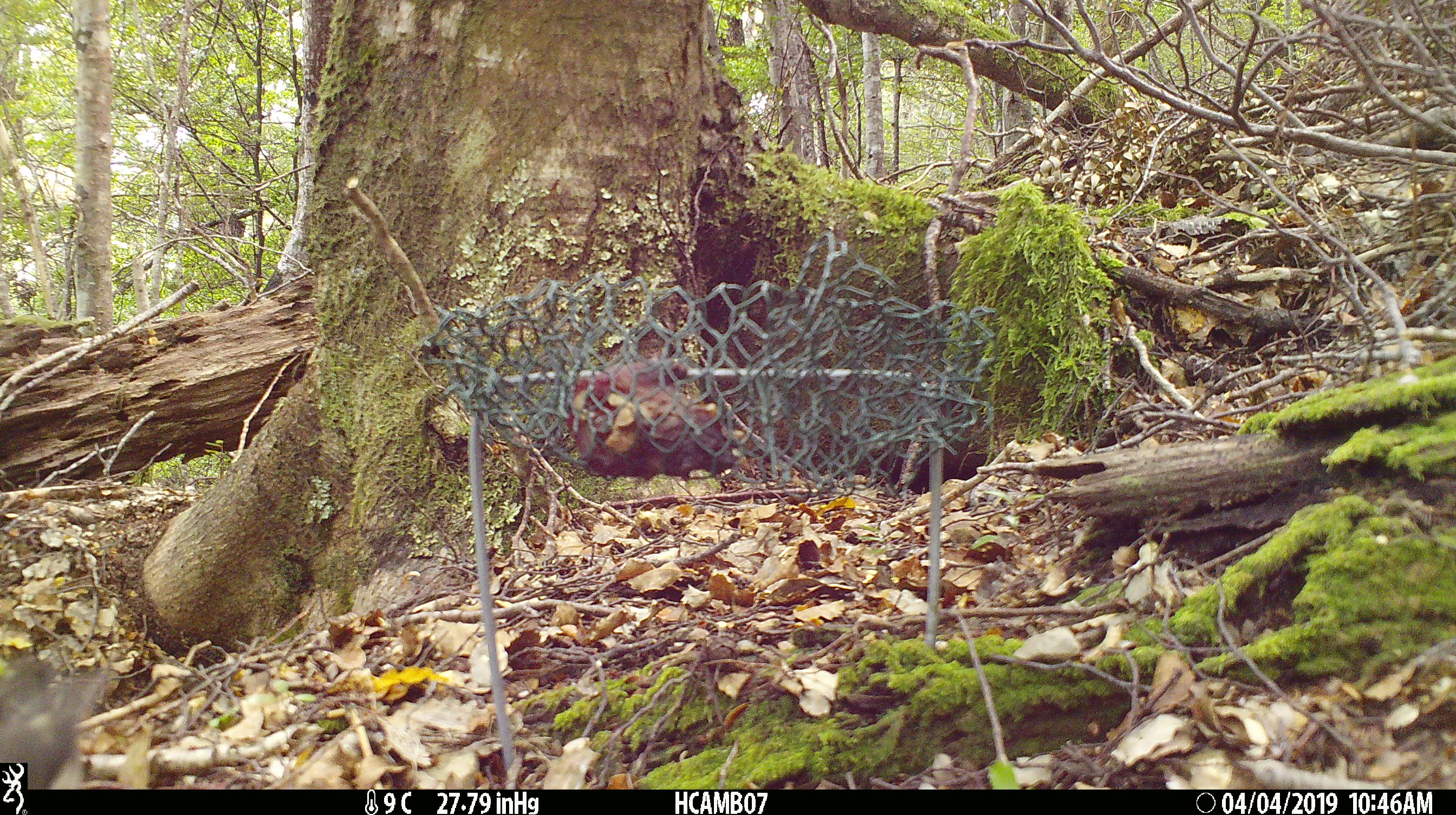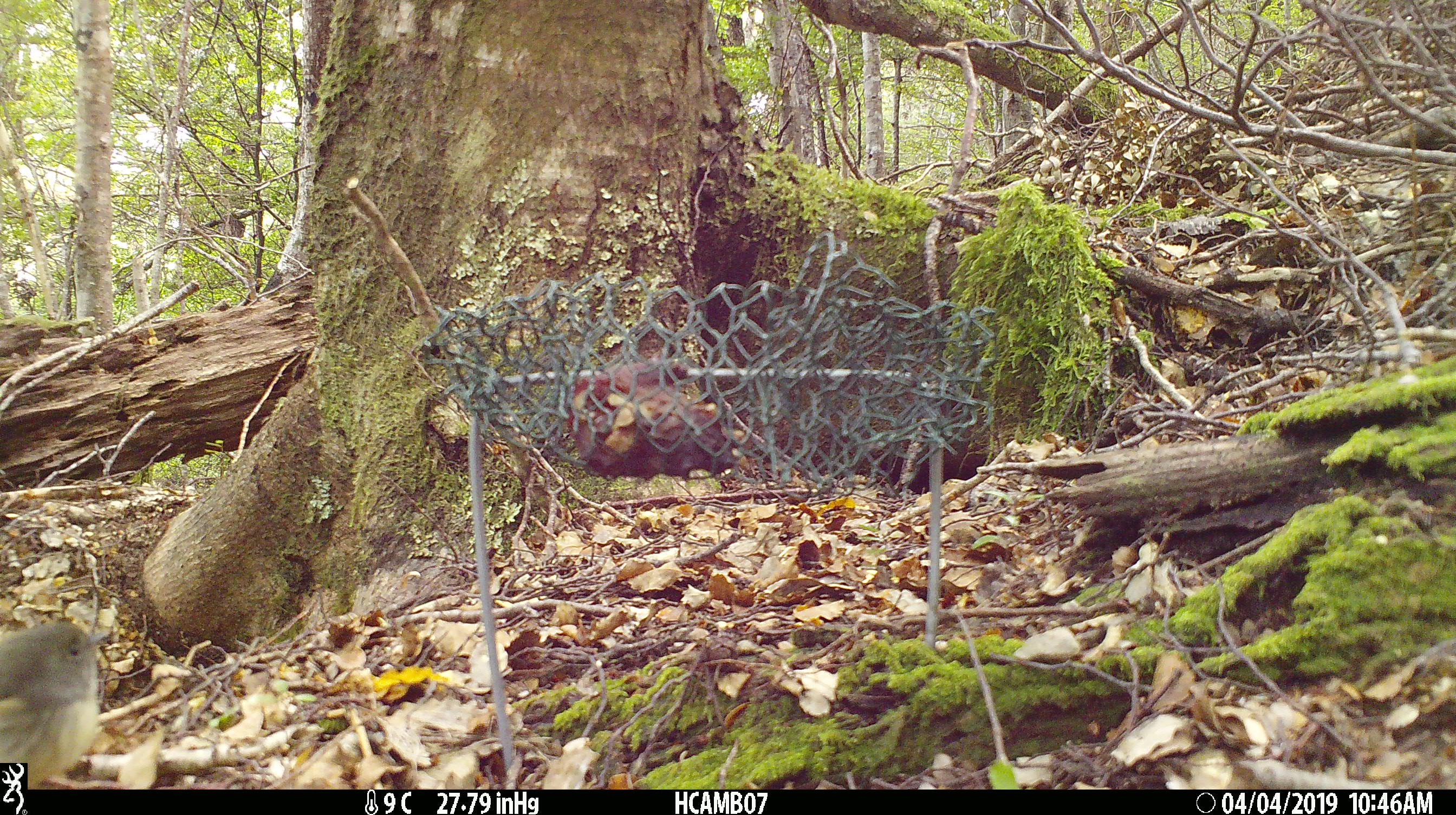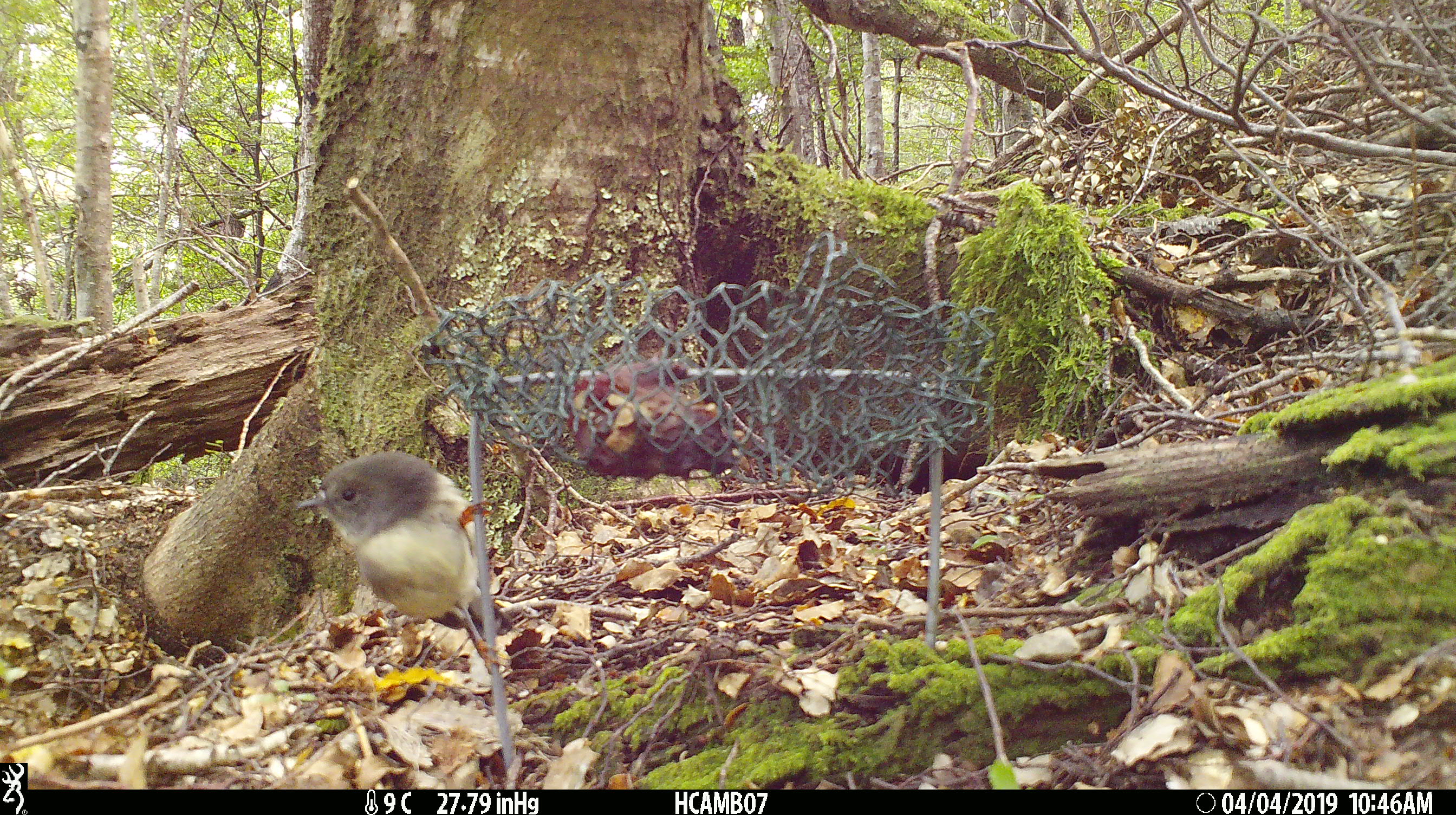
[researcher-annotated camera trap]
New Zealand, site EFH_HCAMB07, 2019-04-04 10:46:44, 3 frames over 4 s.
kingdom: Animalia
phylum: Chordata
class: Aves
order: Passeriformes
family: Petroicidae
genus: Petroica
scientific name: Petroica macrocephala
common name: tomtit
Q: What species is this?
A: Tomtit (Petroica macrocephala).